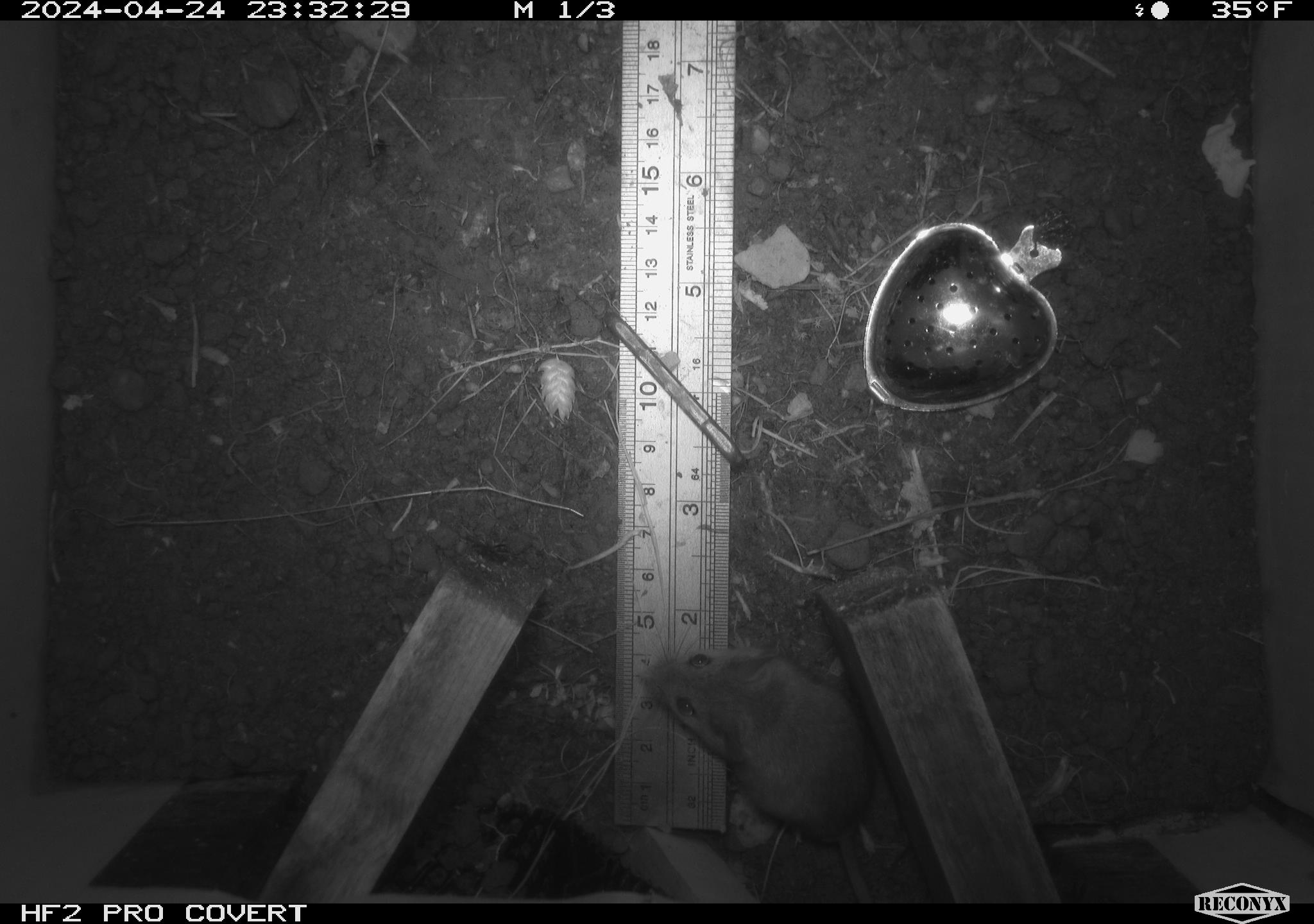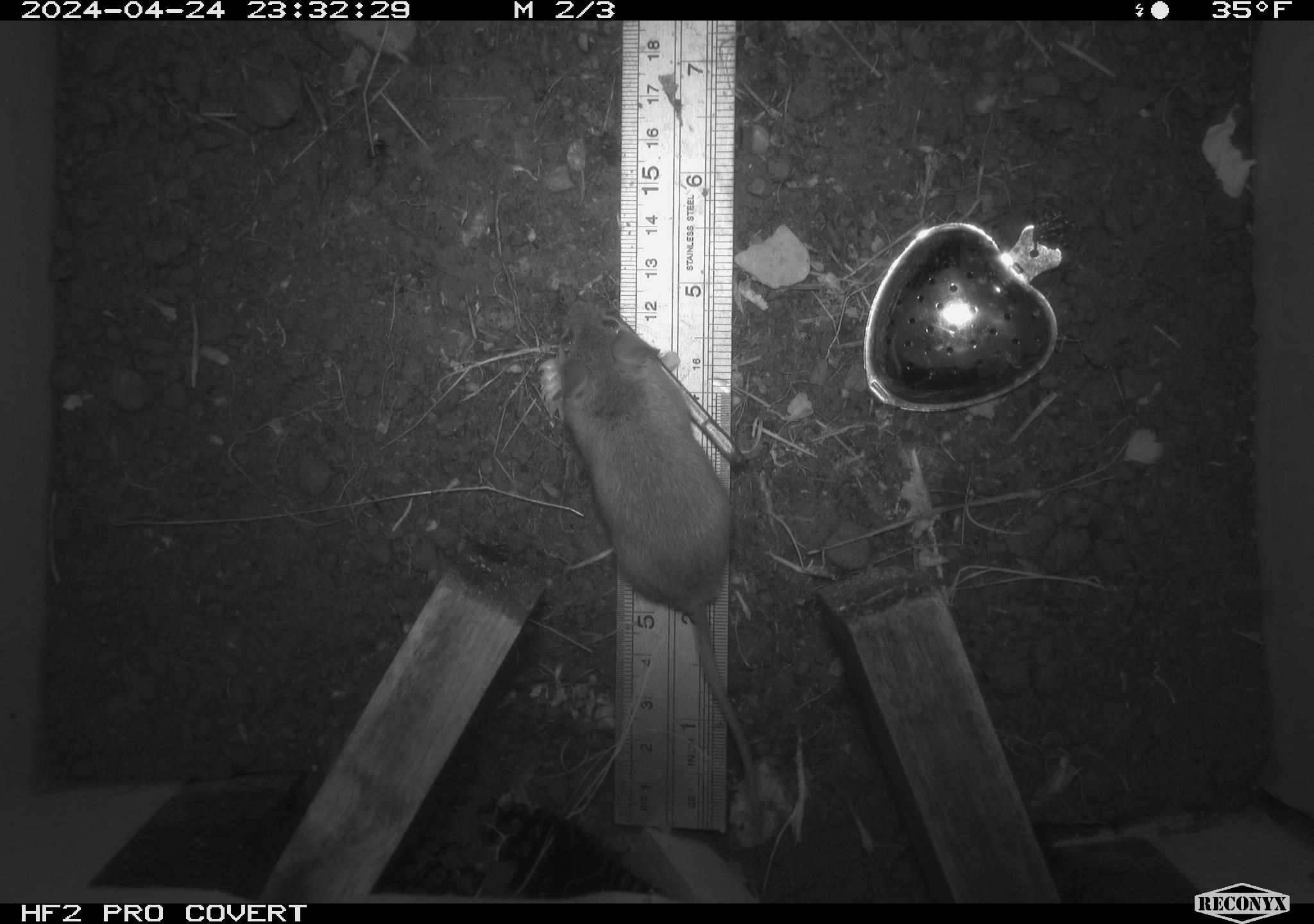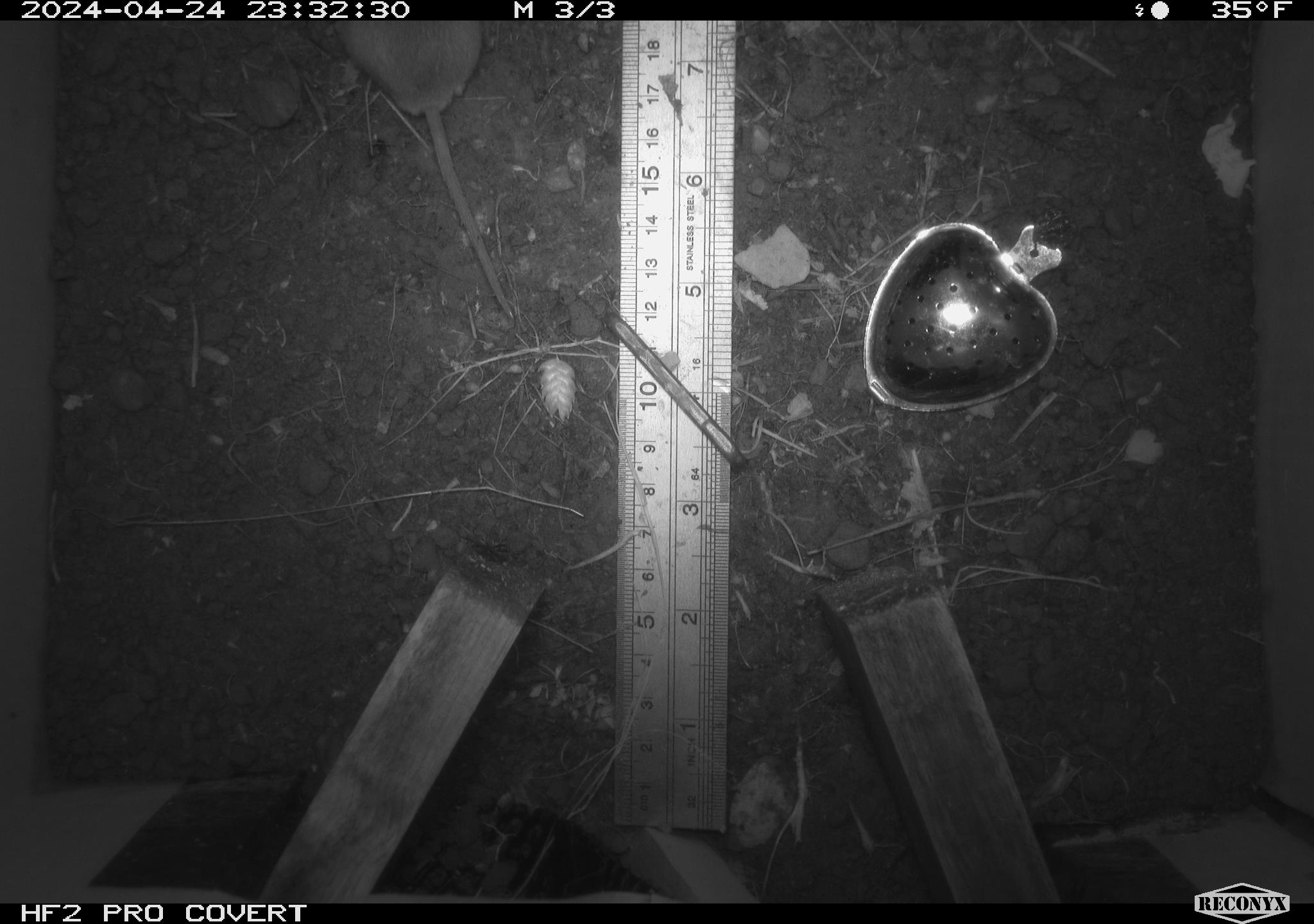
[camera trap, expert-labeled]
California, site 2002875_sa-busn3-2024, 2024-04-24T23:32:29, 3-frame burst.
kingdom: Animalia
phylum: Chordata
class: Mammalia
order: Rodentia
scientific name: Rodentia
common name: mouse species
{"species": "mouse species (Rodentia)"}